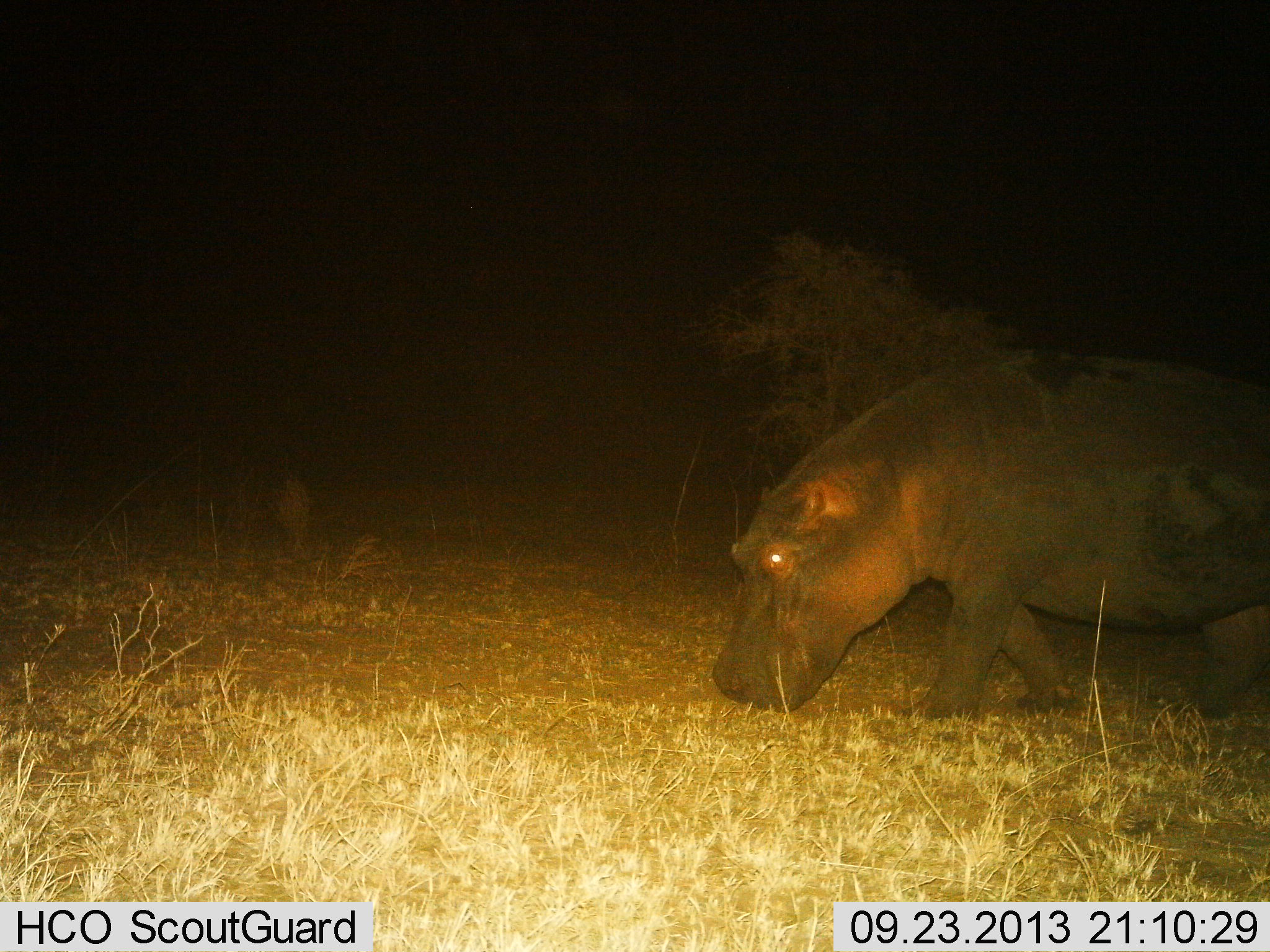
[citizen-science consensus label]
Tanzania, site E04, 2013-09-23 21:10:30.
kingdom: Animalia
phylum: Chordata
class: Mammalia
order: Artiodactyla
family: Hippopotamidae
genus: Hippopotamus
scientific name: Hippopotamus amphibius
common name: hippopotamus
Hippopotamus (Hippopotamus amphibius), count 1. Behavior (volunteer vote fractions): standing 20%, resting 0%, moving 50%, interacting 0%. Young present (vote fraction): 0%. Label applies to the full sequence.